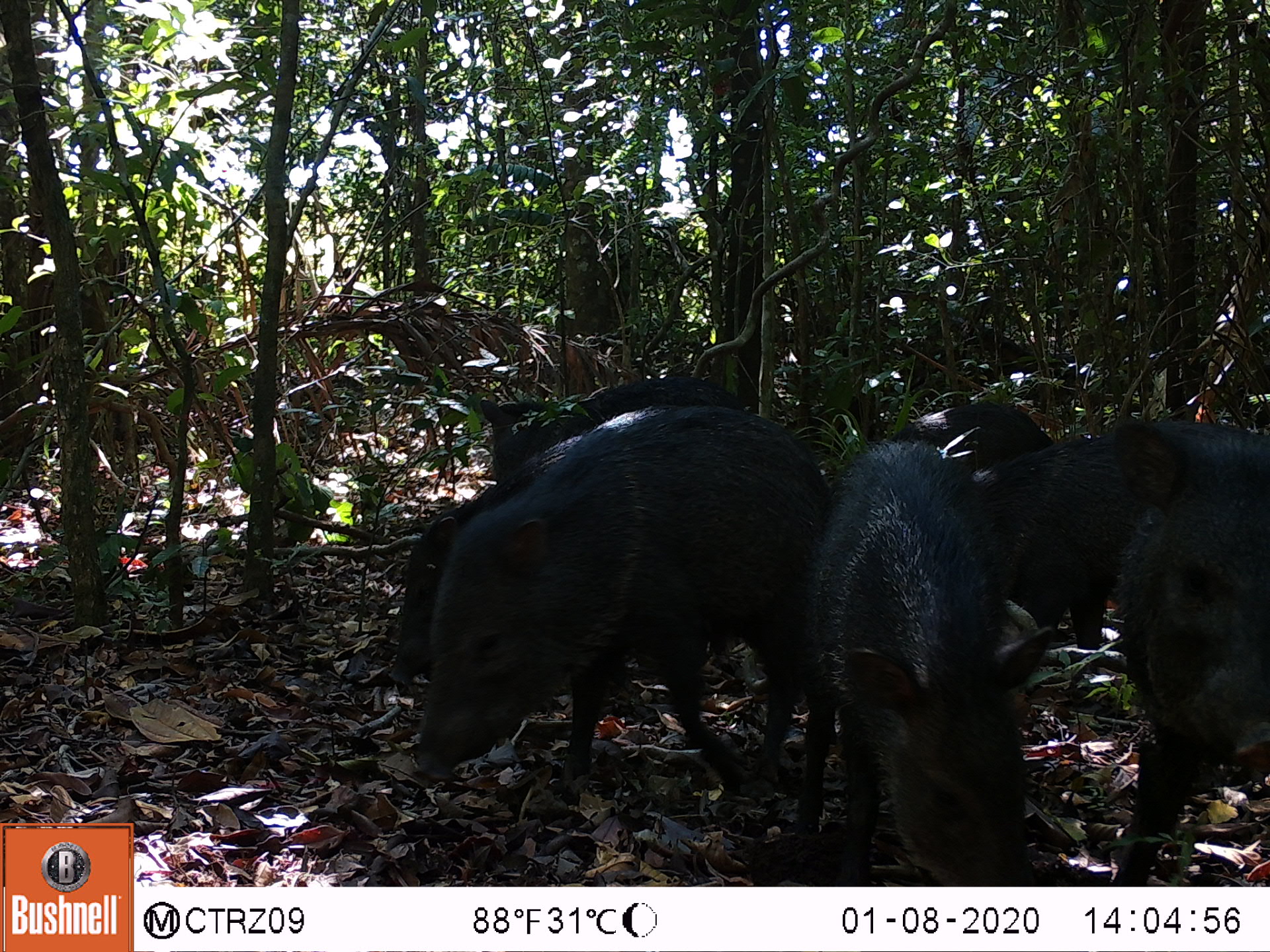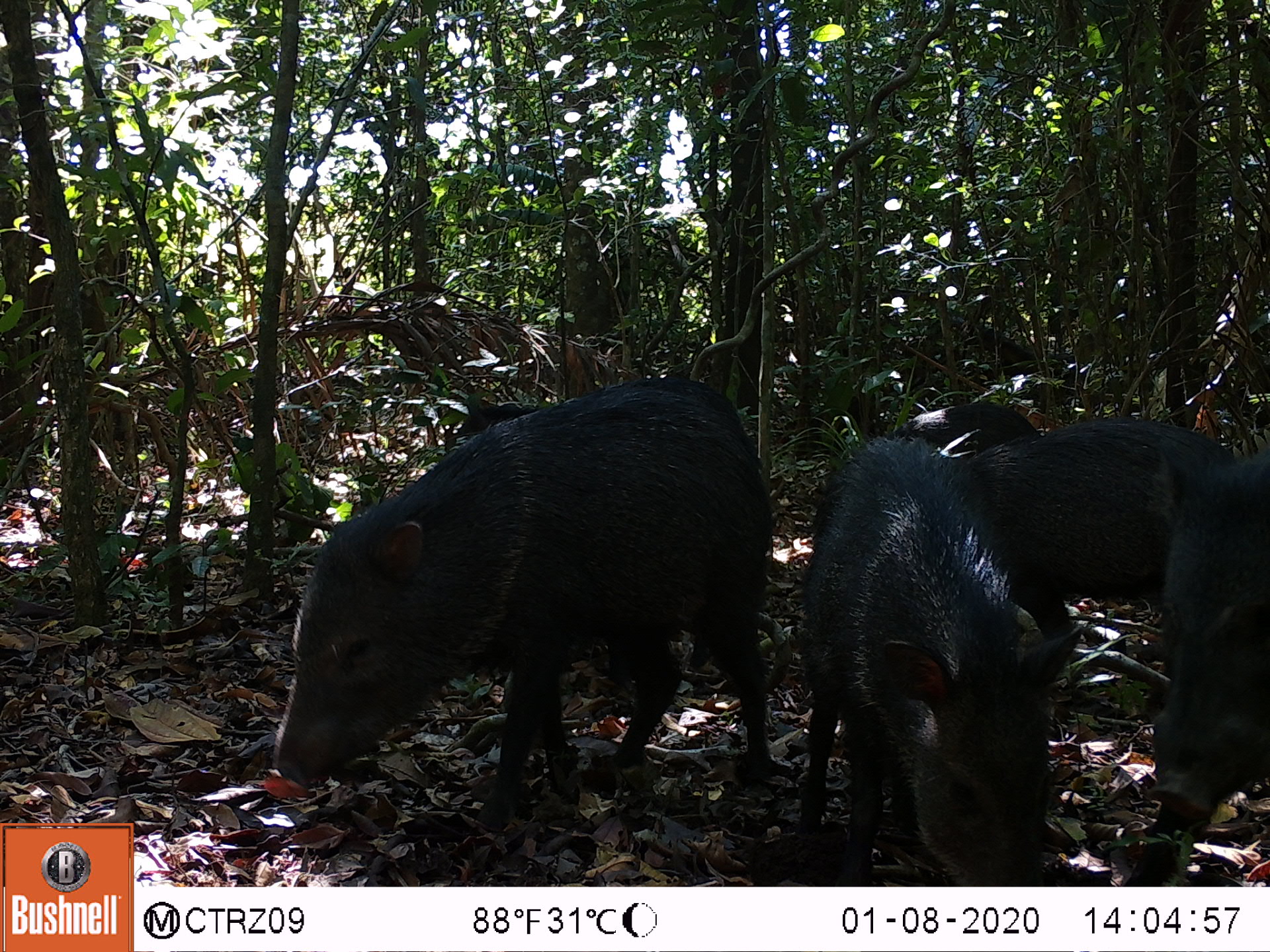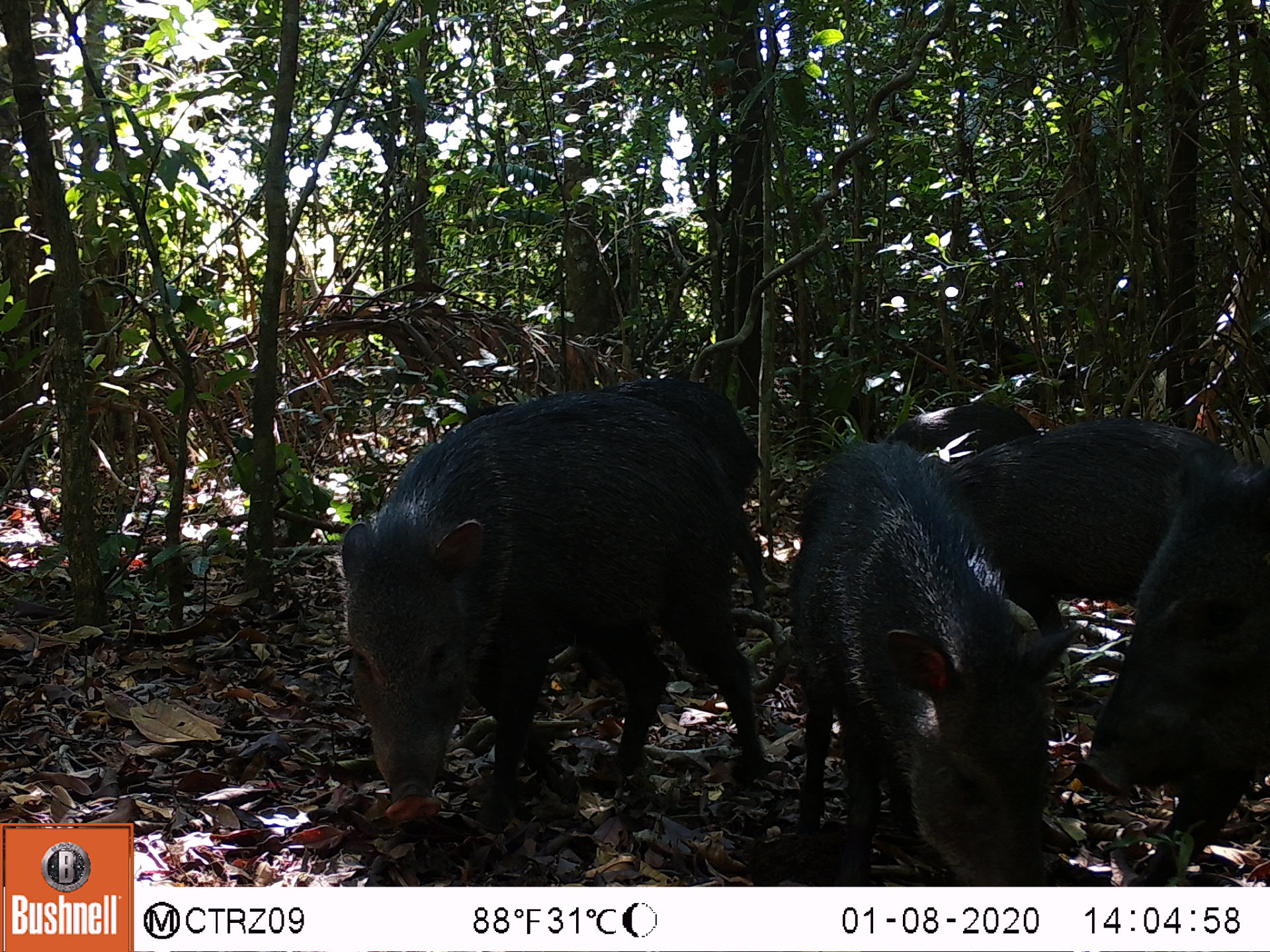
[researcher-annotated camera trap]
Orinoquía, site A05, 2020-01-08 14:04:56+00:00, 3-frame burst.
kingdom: Animalia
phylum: Chordata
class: Mammalia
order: Artiodactyla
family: Tayassuidae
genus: Pecari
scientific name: Pecari tajacu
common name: collared peccary